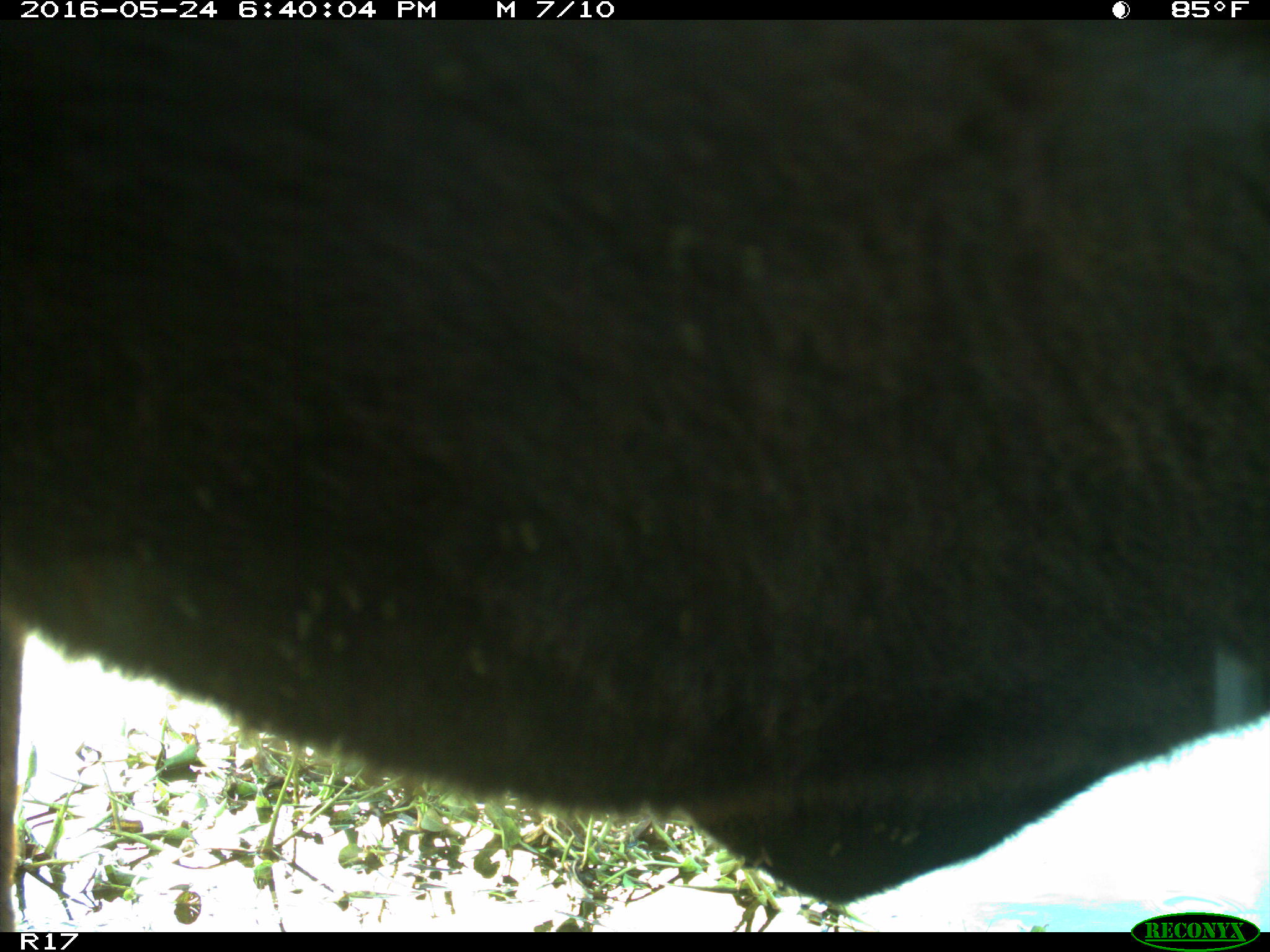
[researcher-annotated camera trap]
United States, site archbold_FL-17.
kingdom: Animalia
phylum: Chordata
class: Mammalia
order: Artiodactyla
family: Bovidae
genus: Bos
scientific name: Bos taurus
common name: domestic cow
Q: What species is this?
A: Bos taurus (domestic cow).